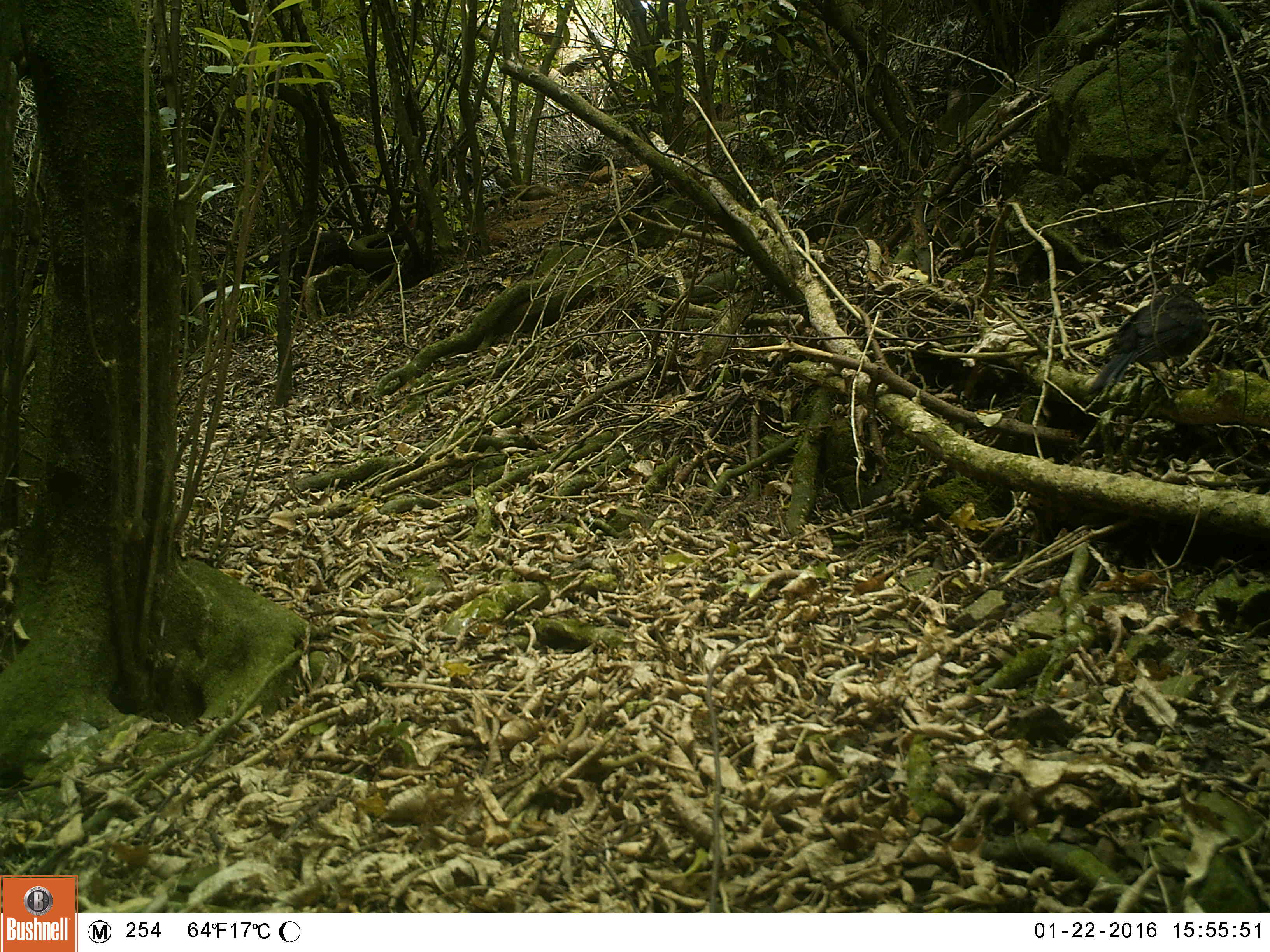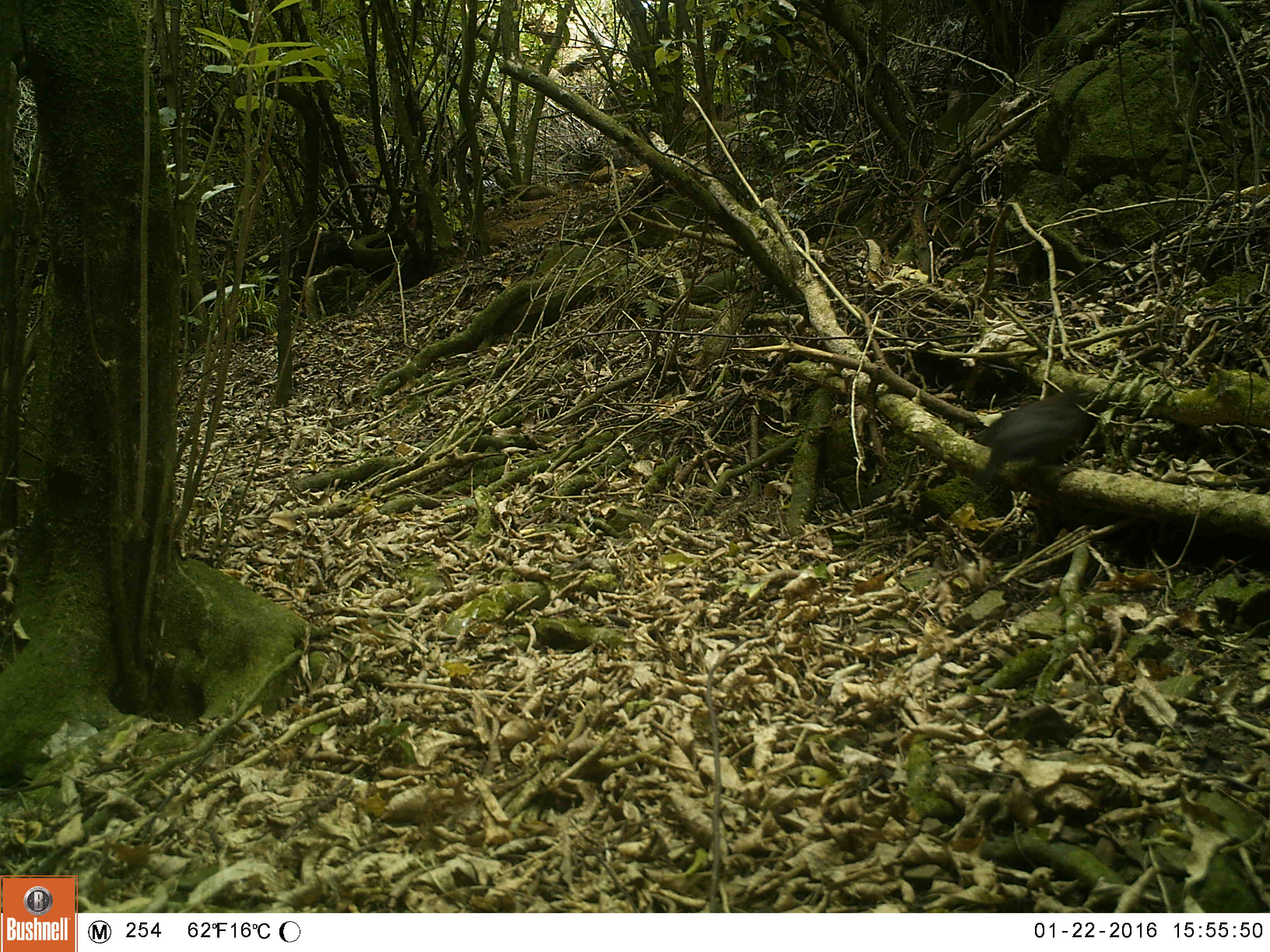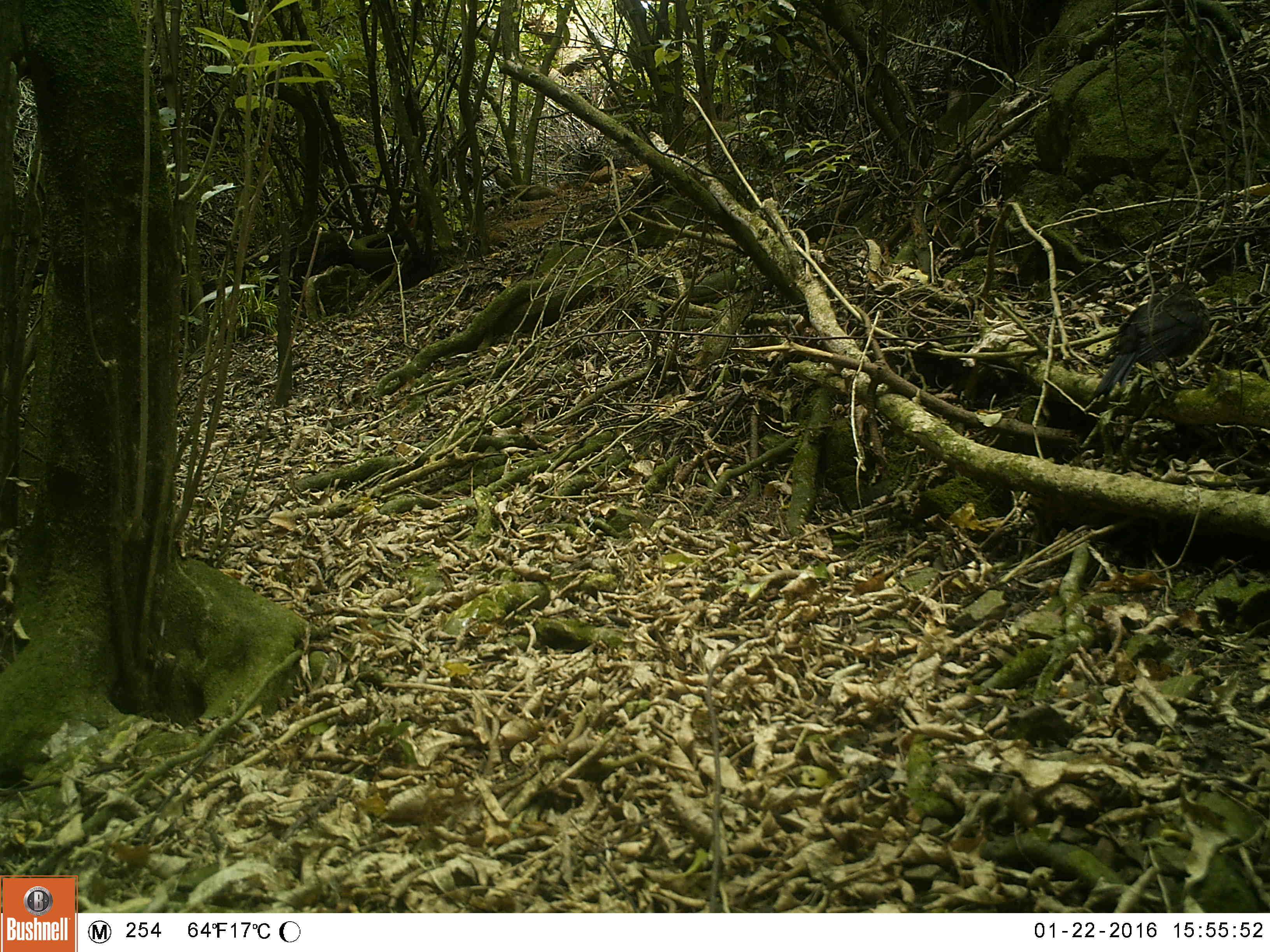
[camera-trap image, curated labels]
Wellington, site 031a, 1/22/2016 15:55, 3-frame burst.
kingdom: Animalia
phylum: Chordata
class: Aves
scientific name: Aves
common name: bird